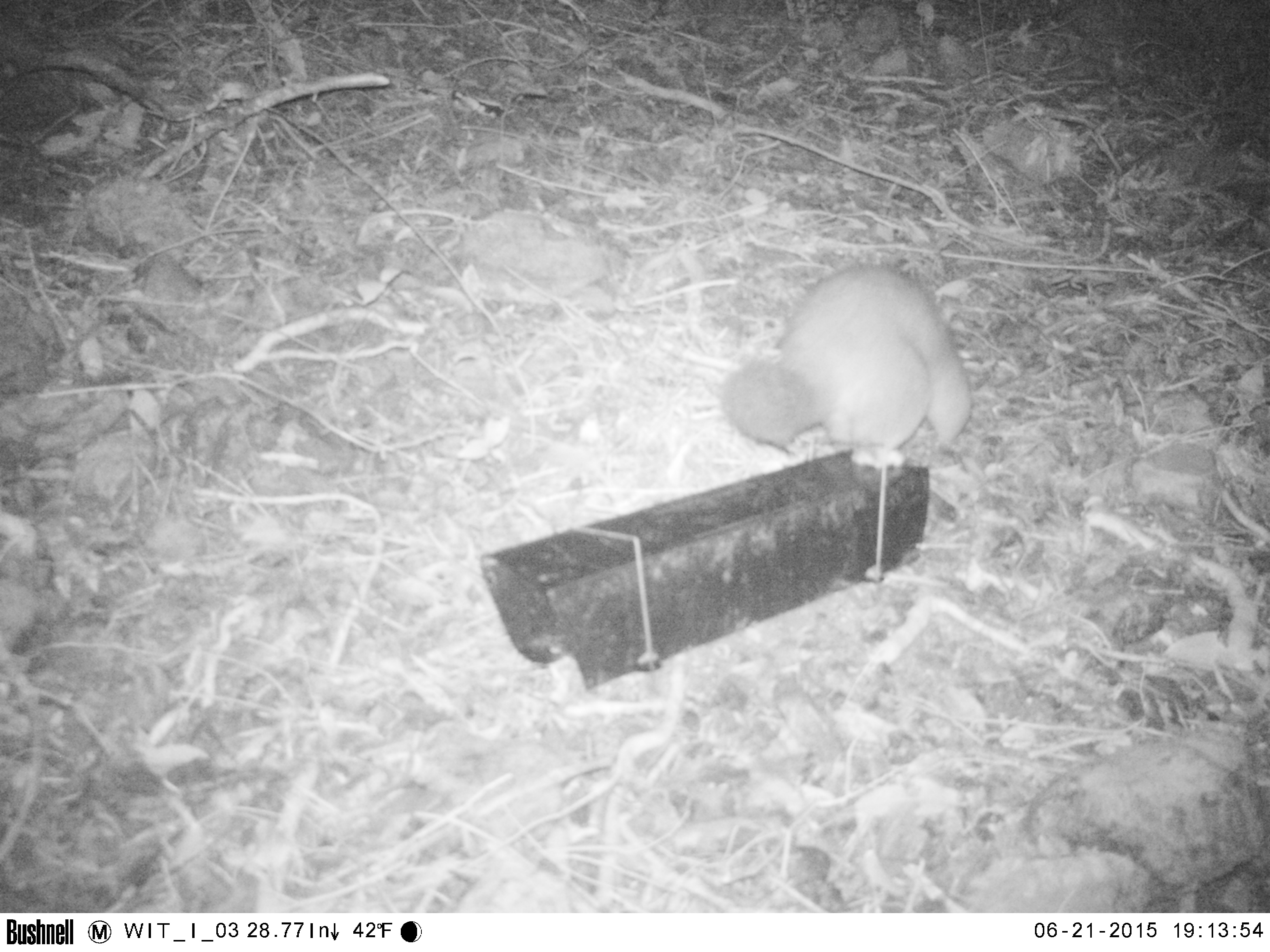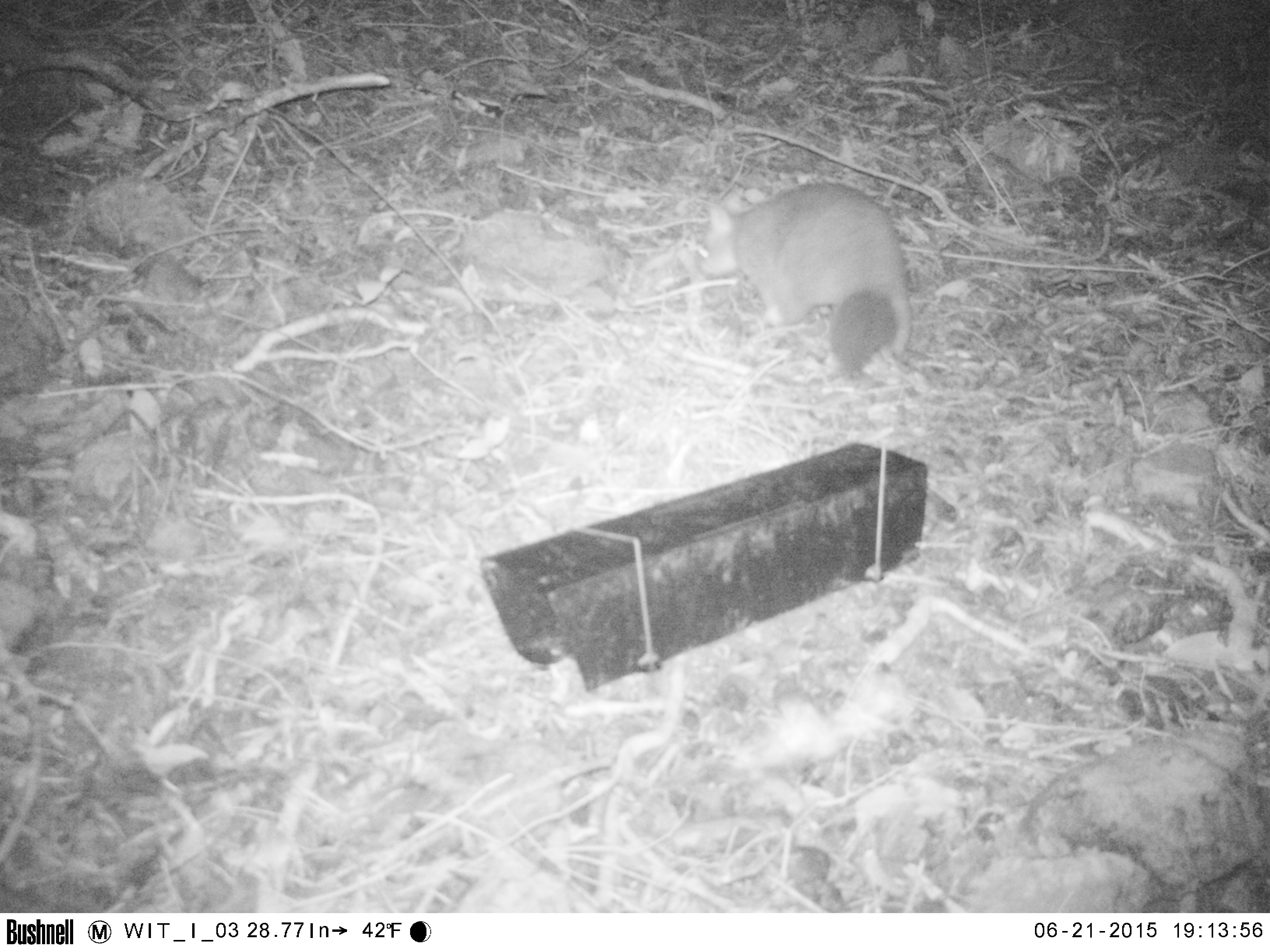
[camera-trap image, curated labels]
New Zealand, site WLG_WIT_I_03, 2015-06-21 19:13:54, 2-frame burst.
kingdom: Animalia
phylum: Chordata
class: Mammalia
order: Diprotodontia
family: Phalangeridae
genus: Trichosurus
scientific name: Trichosurus vulpecula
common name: common brushtail possum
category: possum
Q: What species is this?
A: Possum (common brushtail possum) (Trichosurus vulpecula).